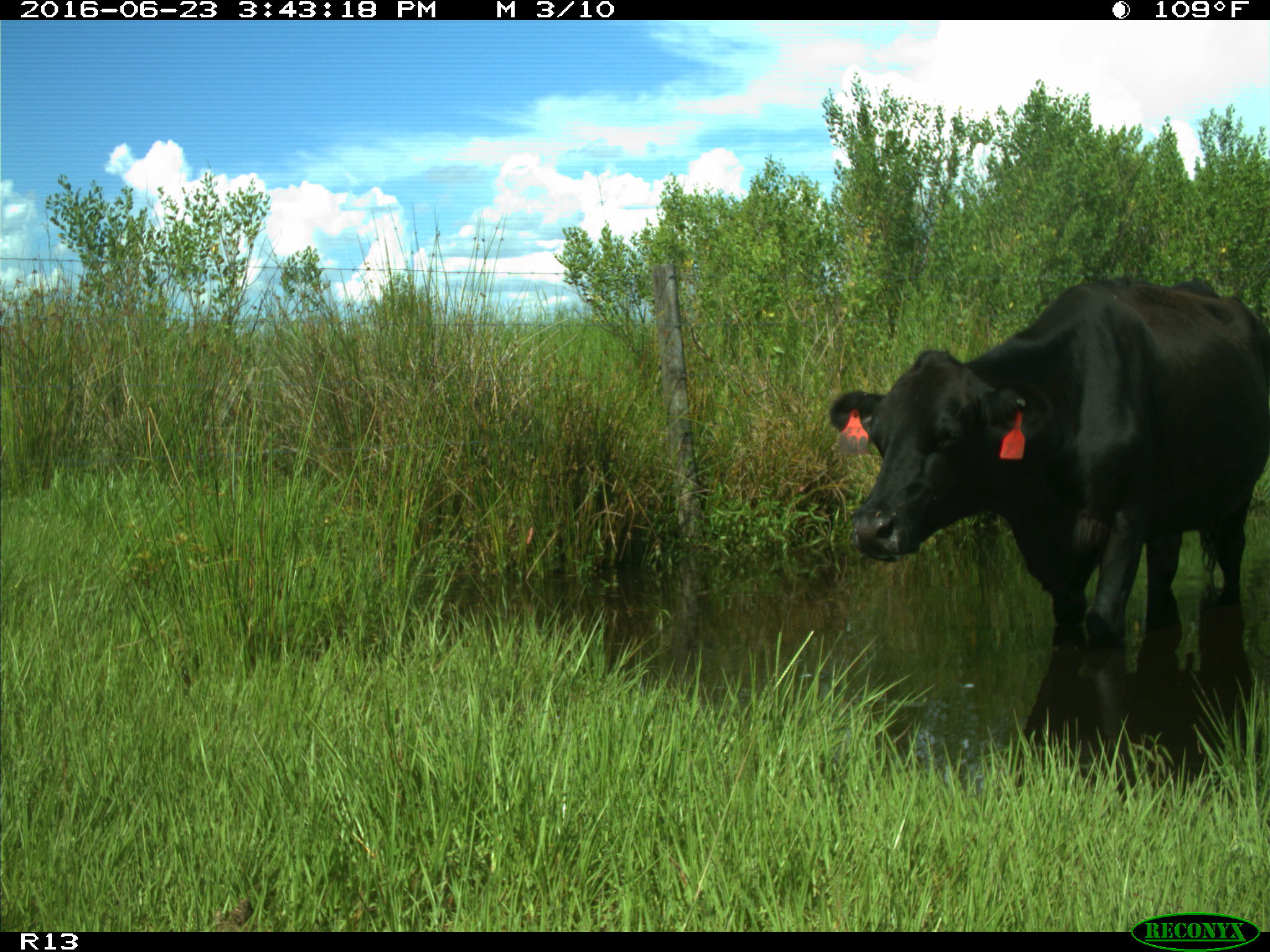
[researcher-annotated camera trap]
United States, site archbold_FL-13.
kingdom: Animalia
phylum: Chordata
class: Mammalia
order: Artiodactyla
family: Bovidae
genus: Bos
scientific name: Bos taurus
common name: domestic cow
Bos taurus (domestic cow).